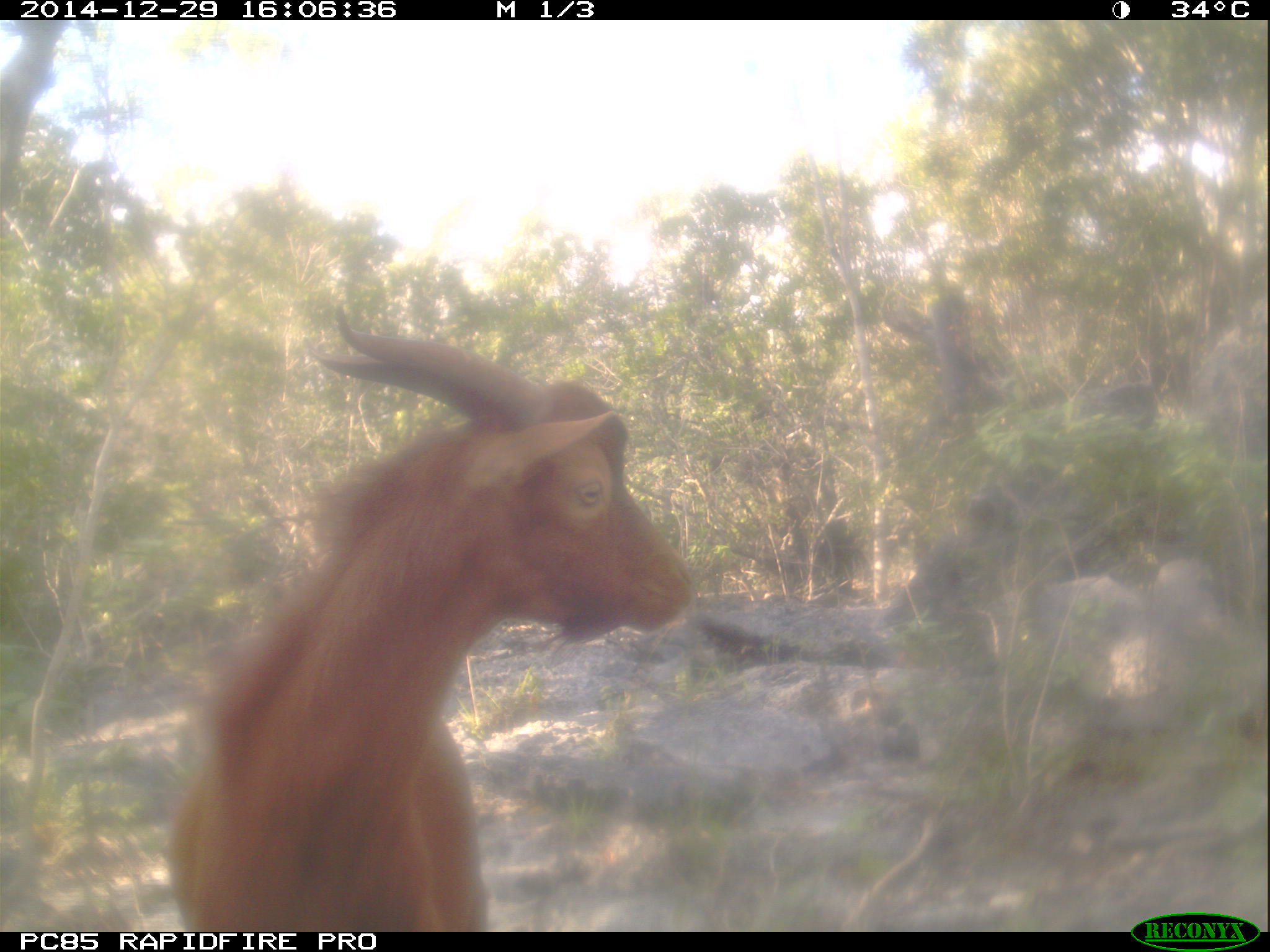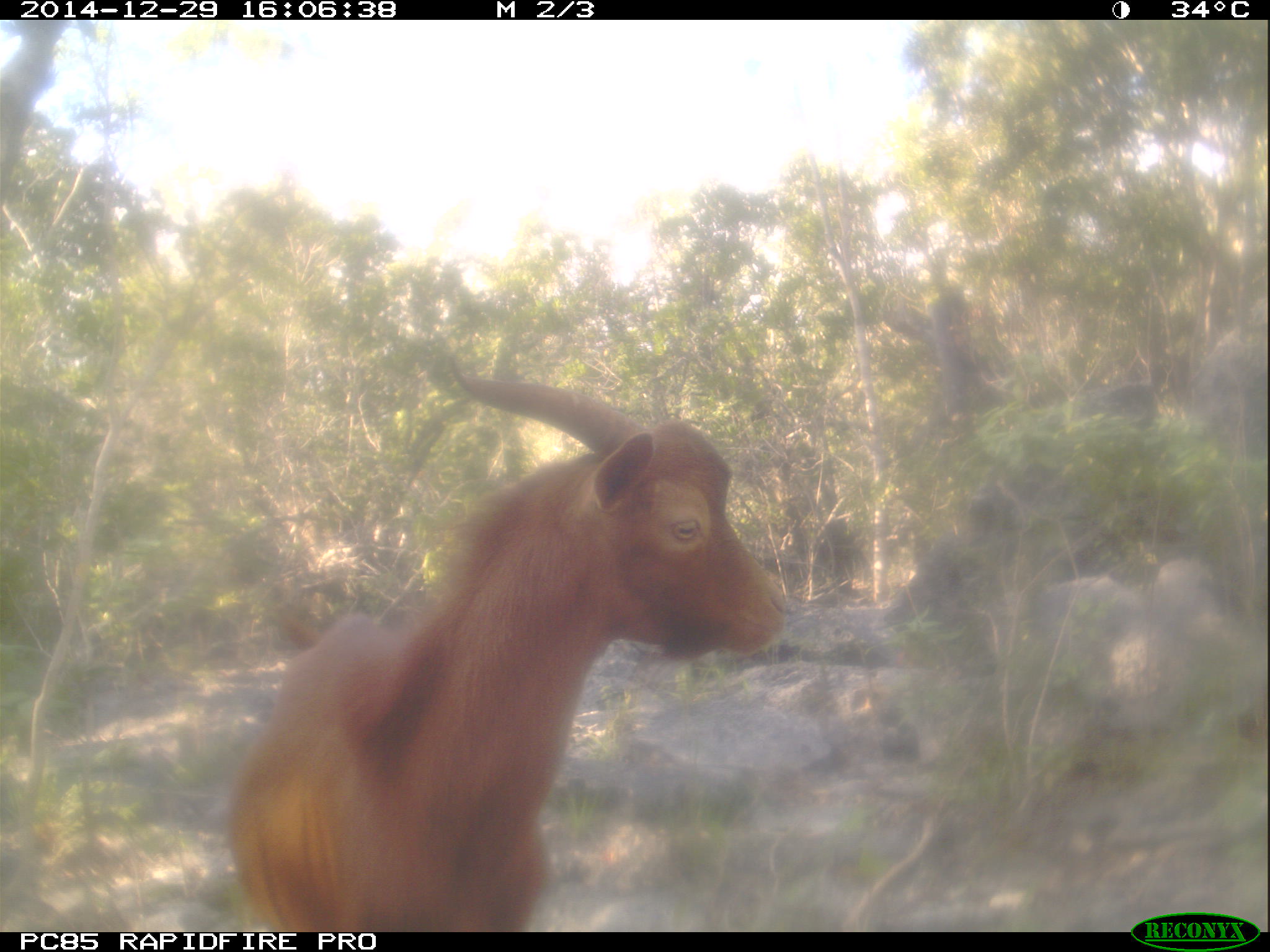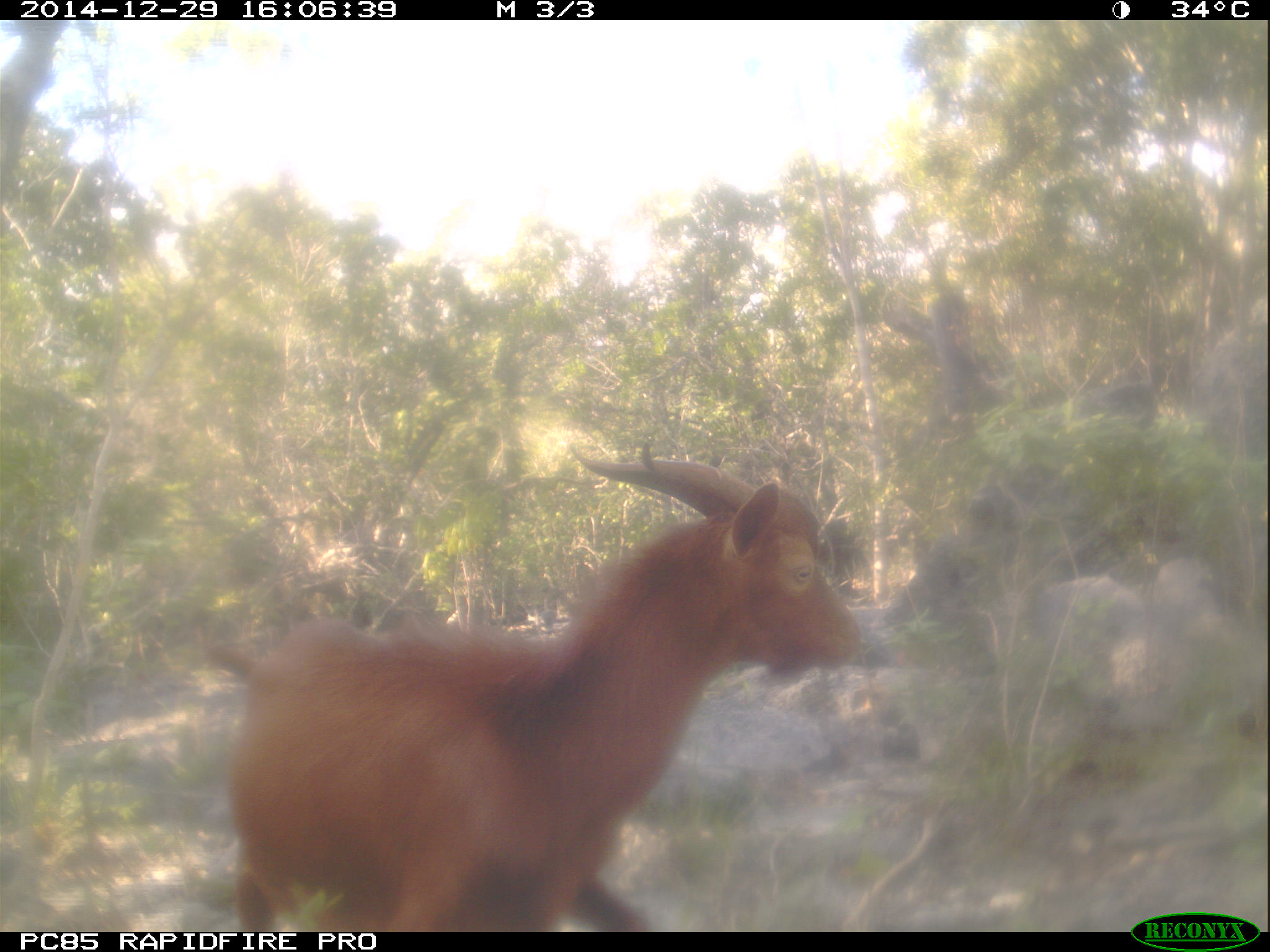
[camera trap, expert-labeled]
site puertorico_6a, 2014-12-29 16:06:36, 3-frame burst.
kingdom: Animalia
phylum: Chordata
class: Mammalia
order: Artiodactyla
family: Bovidae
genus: Capra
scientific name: Capra hircus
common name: goat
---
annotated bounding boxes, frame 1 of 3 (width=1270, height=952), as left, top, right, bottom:
goat: 166, 304, 696, 930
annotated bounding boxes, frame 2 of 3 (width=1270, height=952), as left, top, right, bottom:
goat: 216, 368, 791, 930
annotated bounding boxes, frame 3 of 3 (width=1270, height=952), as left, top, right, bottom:
goat: 207, 452, 863, 930